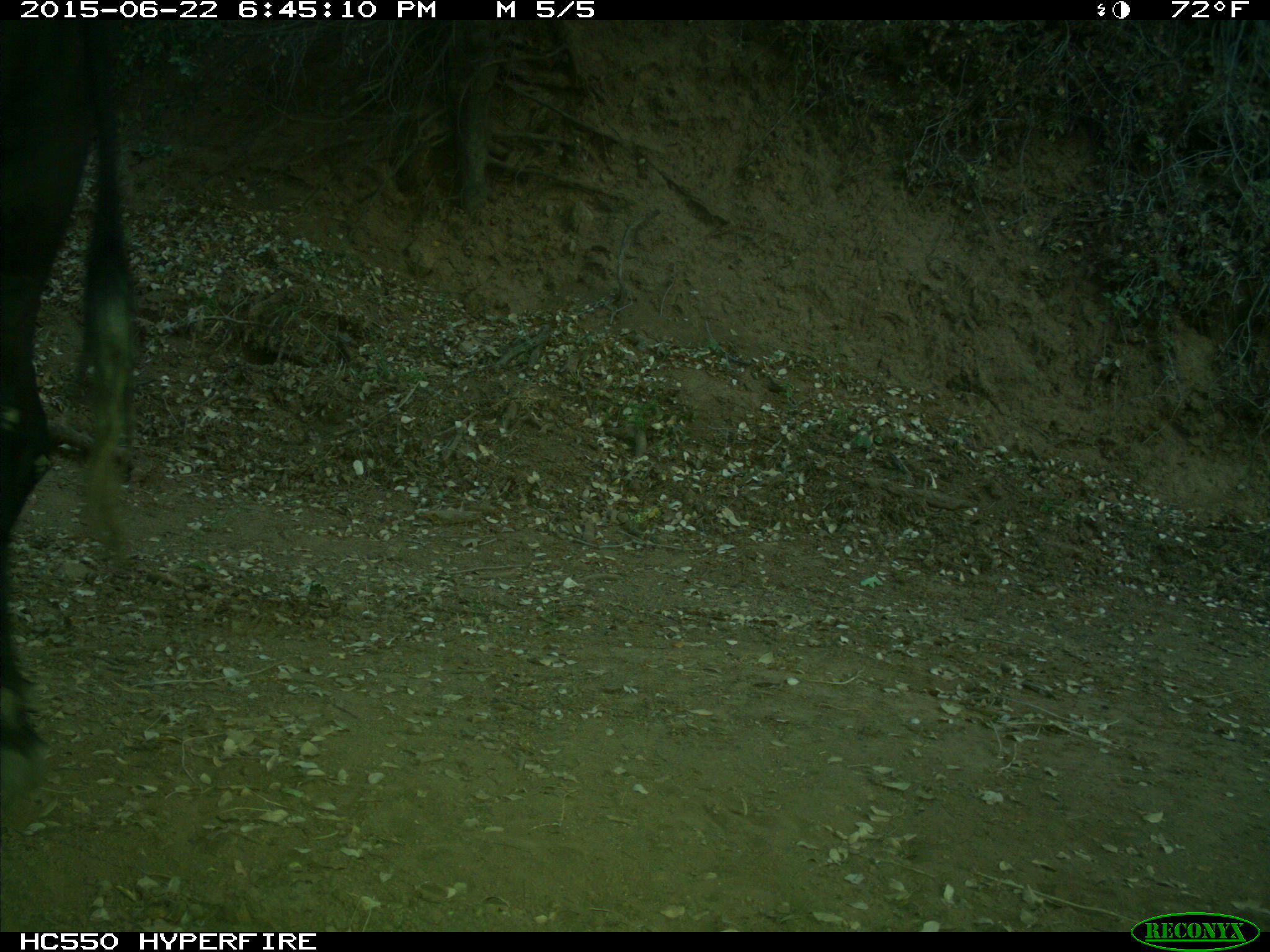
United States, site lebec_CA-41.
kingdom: Animalia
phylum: Chordata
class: Mammalia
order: Artiodactyla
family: Bovidae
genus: Bos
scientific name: Bos taurus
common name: domestic cow